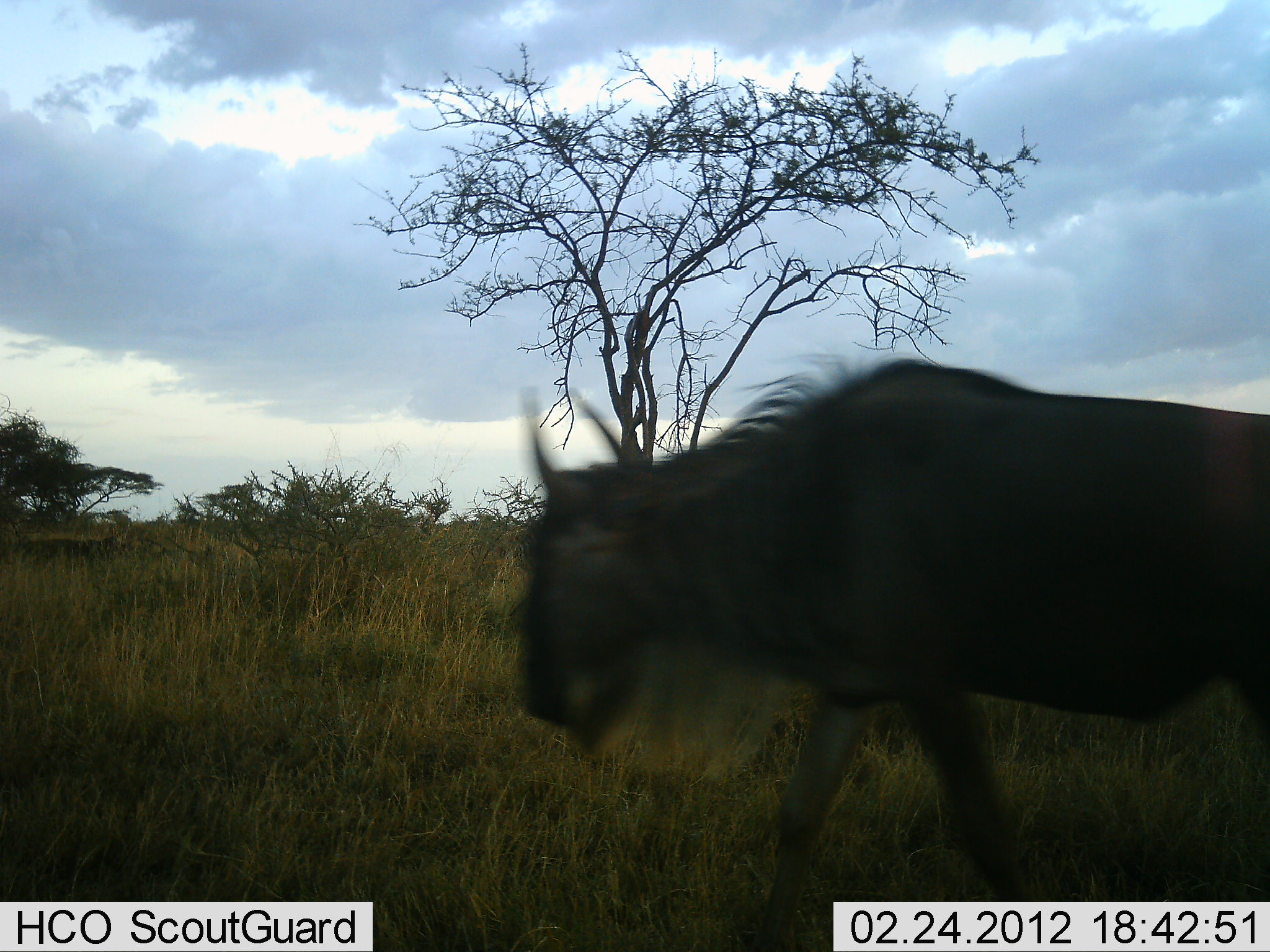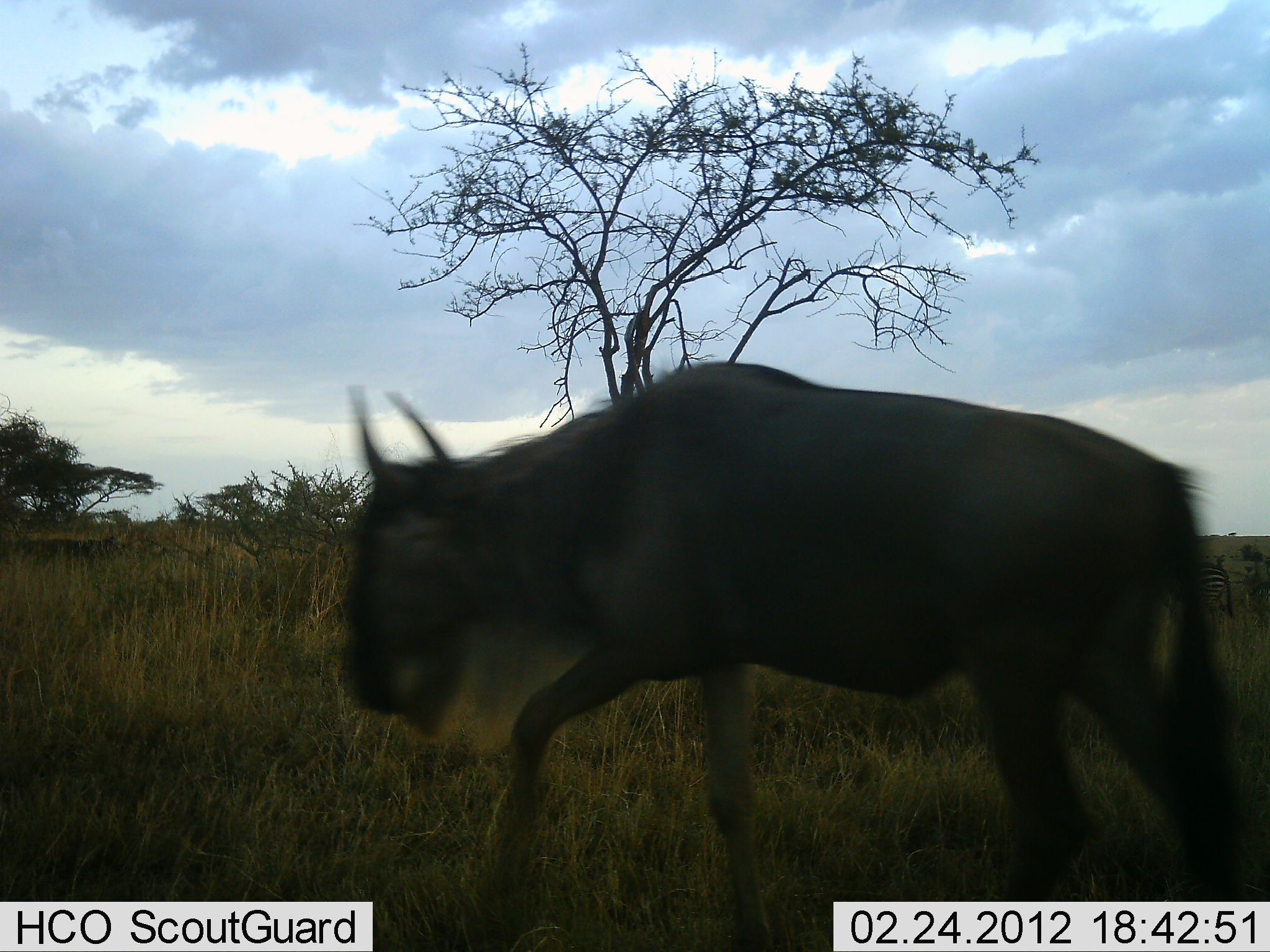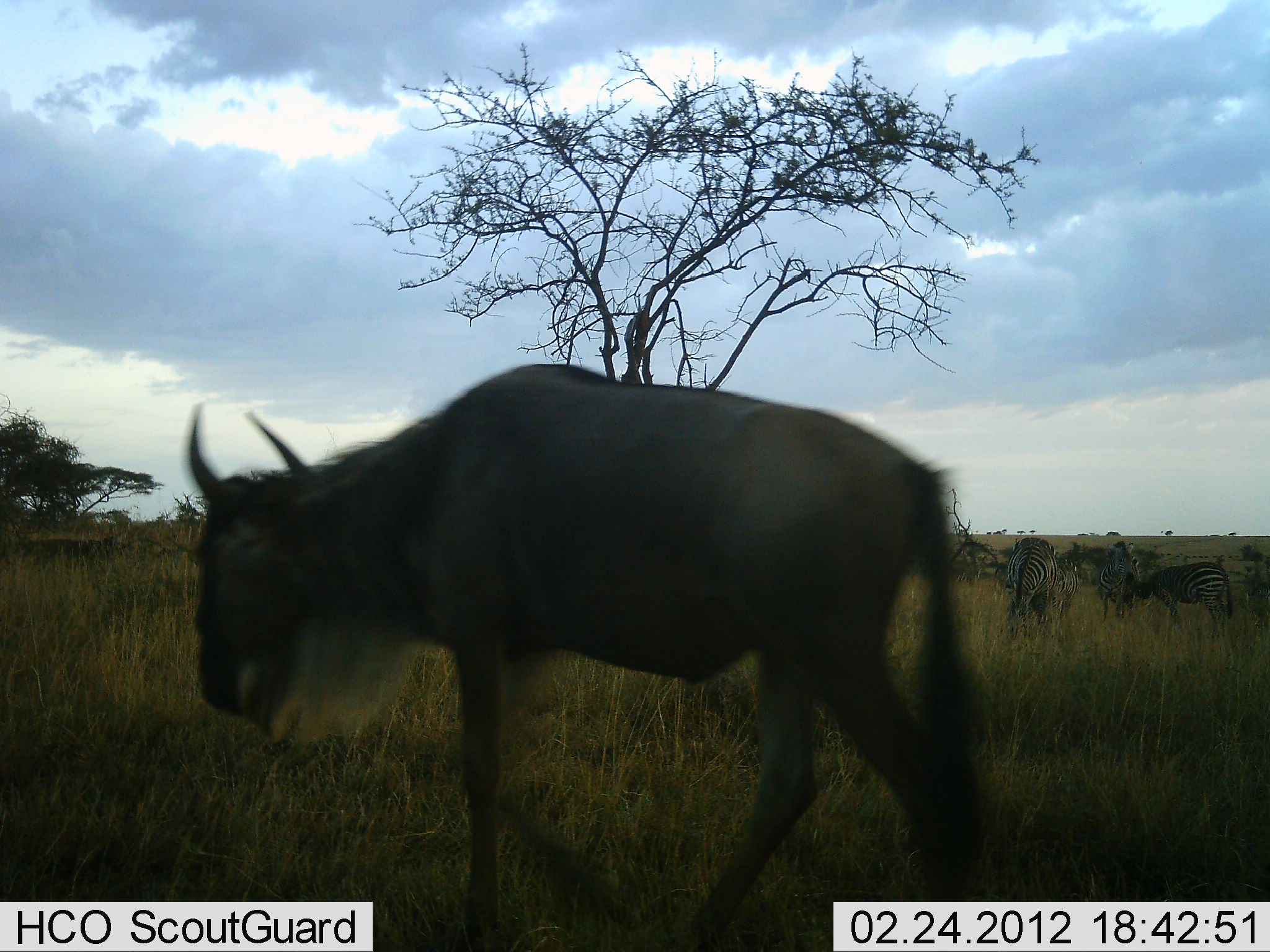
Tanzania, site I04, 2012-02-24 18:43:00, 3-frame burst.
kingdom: Animalia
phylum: Chordata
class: Mammalia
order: Artiodactyla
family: Bovidae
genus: Connochaetes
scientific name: Connochaetes taurinus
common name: blue wildebeest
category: wildebeest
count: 1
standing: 4%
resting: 0%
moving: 100%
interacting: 0%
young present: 0%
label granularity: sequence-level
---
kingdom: Animalia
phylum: Chordata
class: Mammalia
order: Perissodactyla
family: Equidae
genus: Equus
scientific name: Equus quagga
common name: plains zebra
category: zebra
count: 3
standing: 67%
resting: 0%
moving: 0%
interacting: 11%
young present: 22%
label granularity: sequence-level